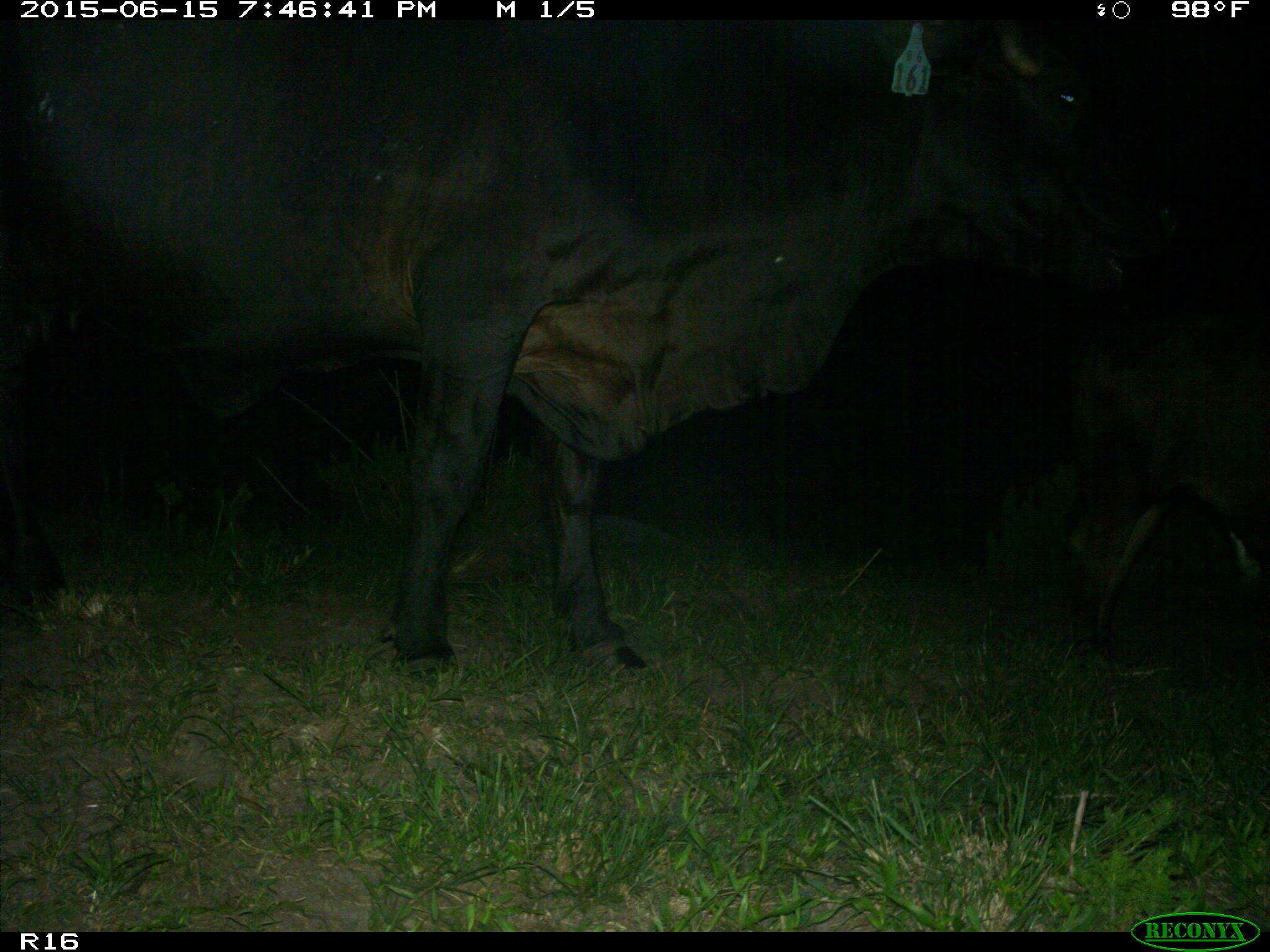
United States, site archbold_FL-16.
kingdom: Animalia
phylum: Chordata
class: Mammalia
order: Artiodactyla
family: Bovidae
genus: Bos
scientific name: Bos taurus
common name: domestic cow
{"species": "Bos taurus (domestic cow)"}